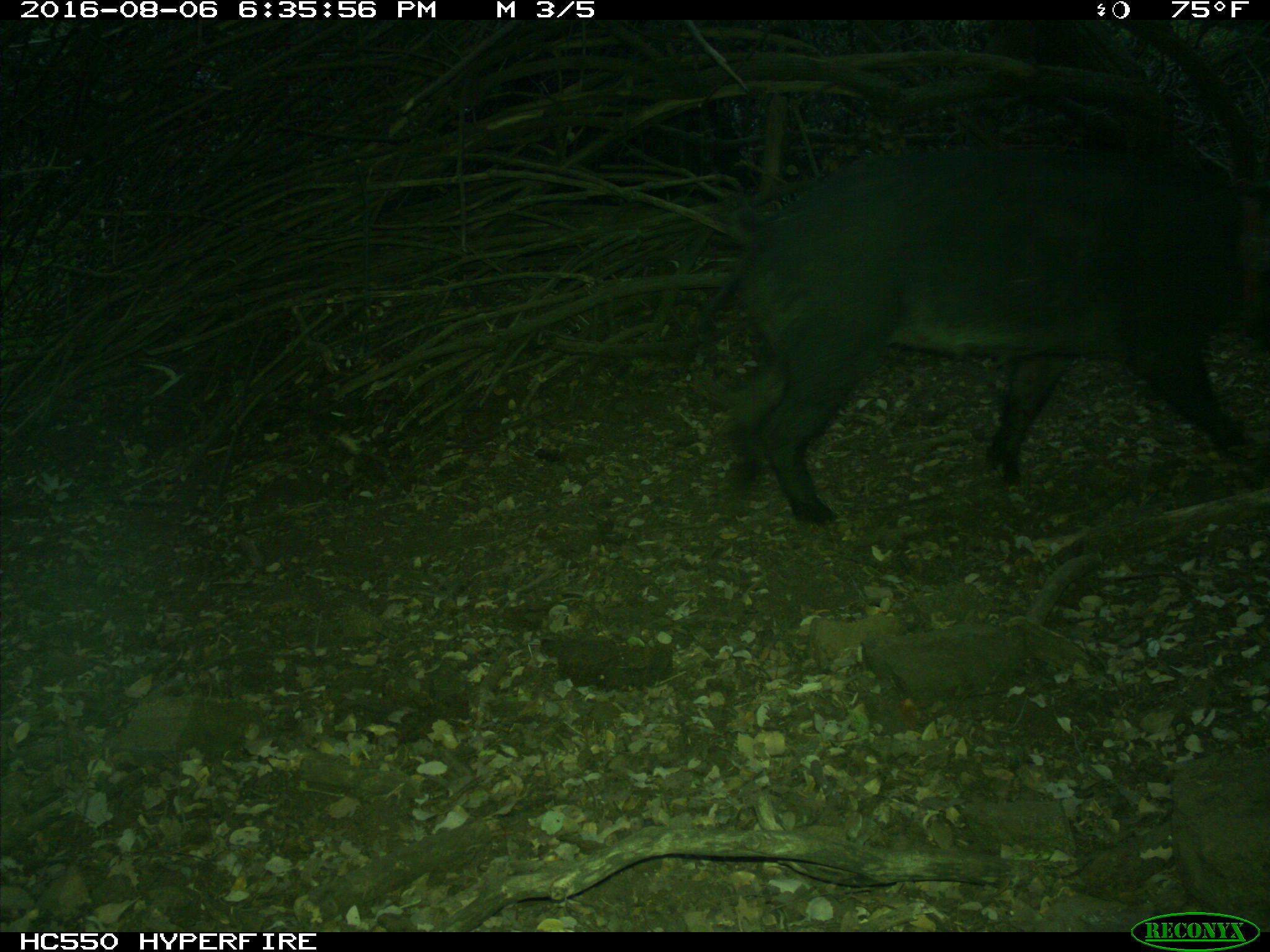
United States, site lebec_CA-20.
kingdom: Animalia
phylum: Chordata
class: Mammalia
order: Artiodactyla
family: Suidae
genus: Sus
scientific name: Sus scrofa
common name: wild boar